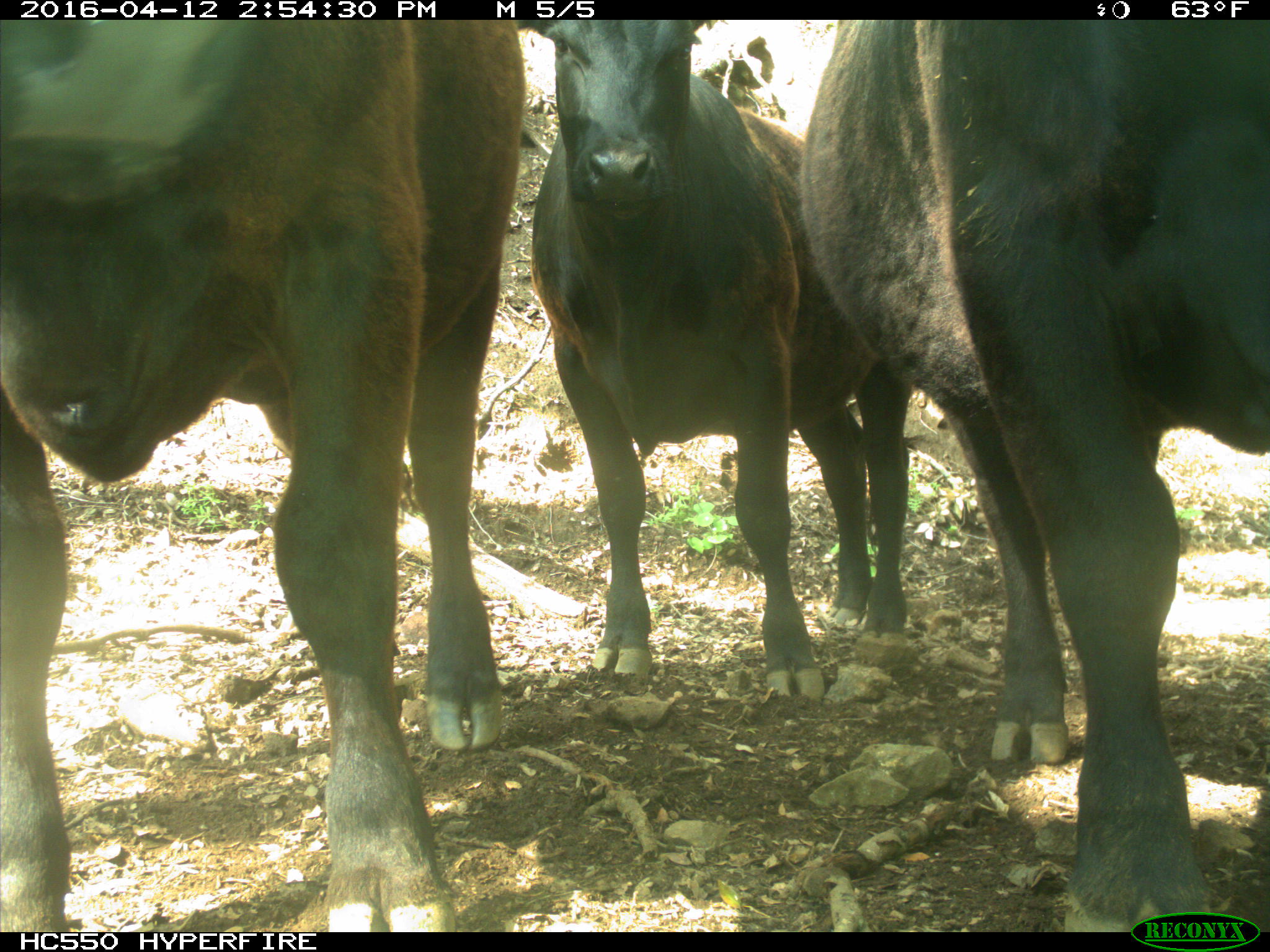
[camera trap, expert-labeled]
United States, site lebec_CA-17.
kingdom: Animalia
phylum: Chordata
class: Mammalia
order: Artiodactyla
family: Bovidae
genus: Bos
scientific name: Bos taurus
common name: domestic cow